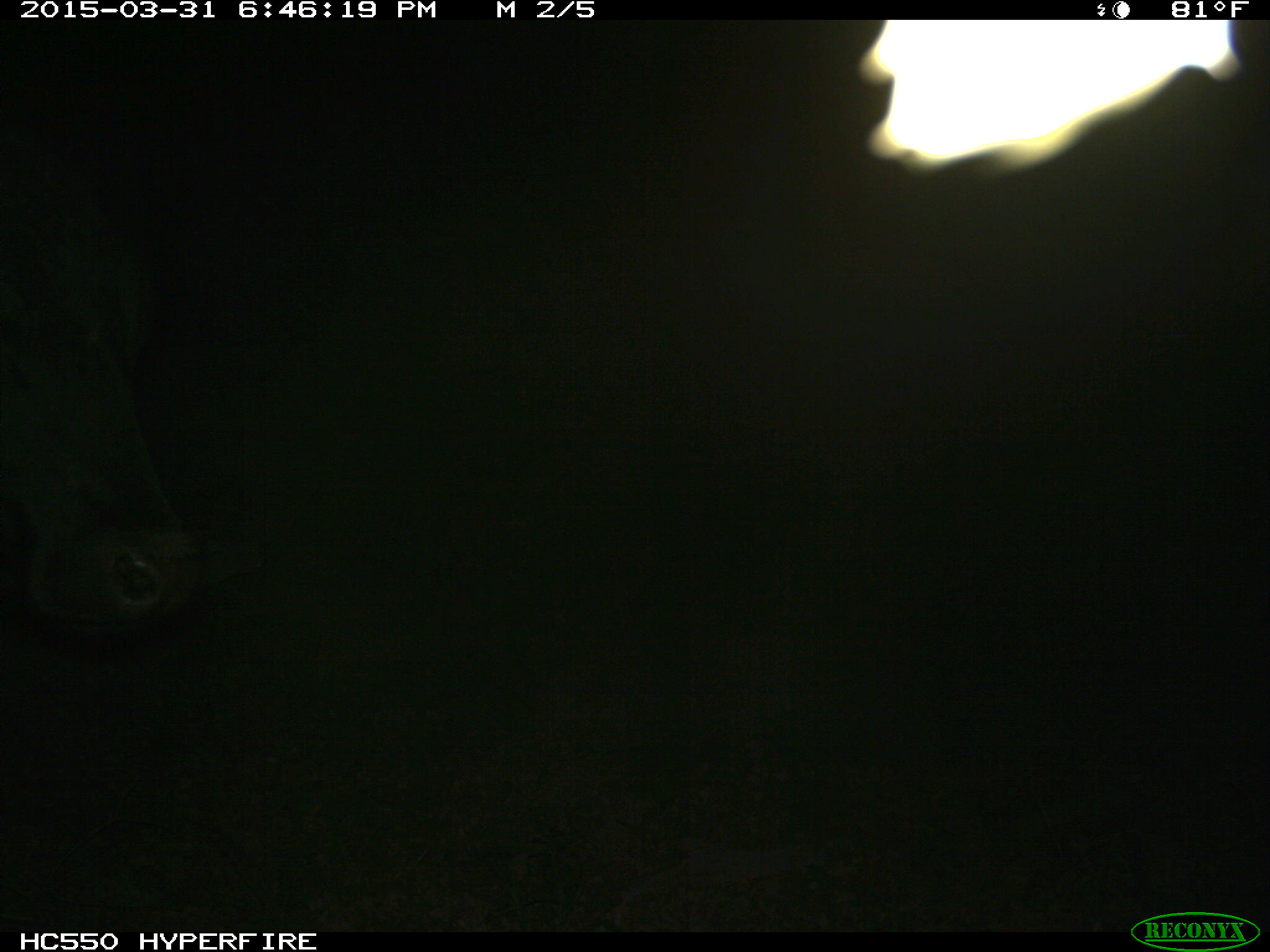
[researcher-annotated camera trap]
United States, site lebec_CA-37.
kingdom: Animalia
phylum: Chordata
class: Mammalia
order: Artiodactyla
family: Bovidae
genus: Bos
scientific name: Bos taurus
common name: domestic cow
Bos taurus (domestic cow).